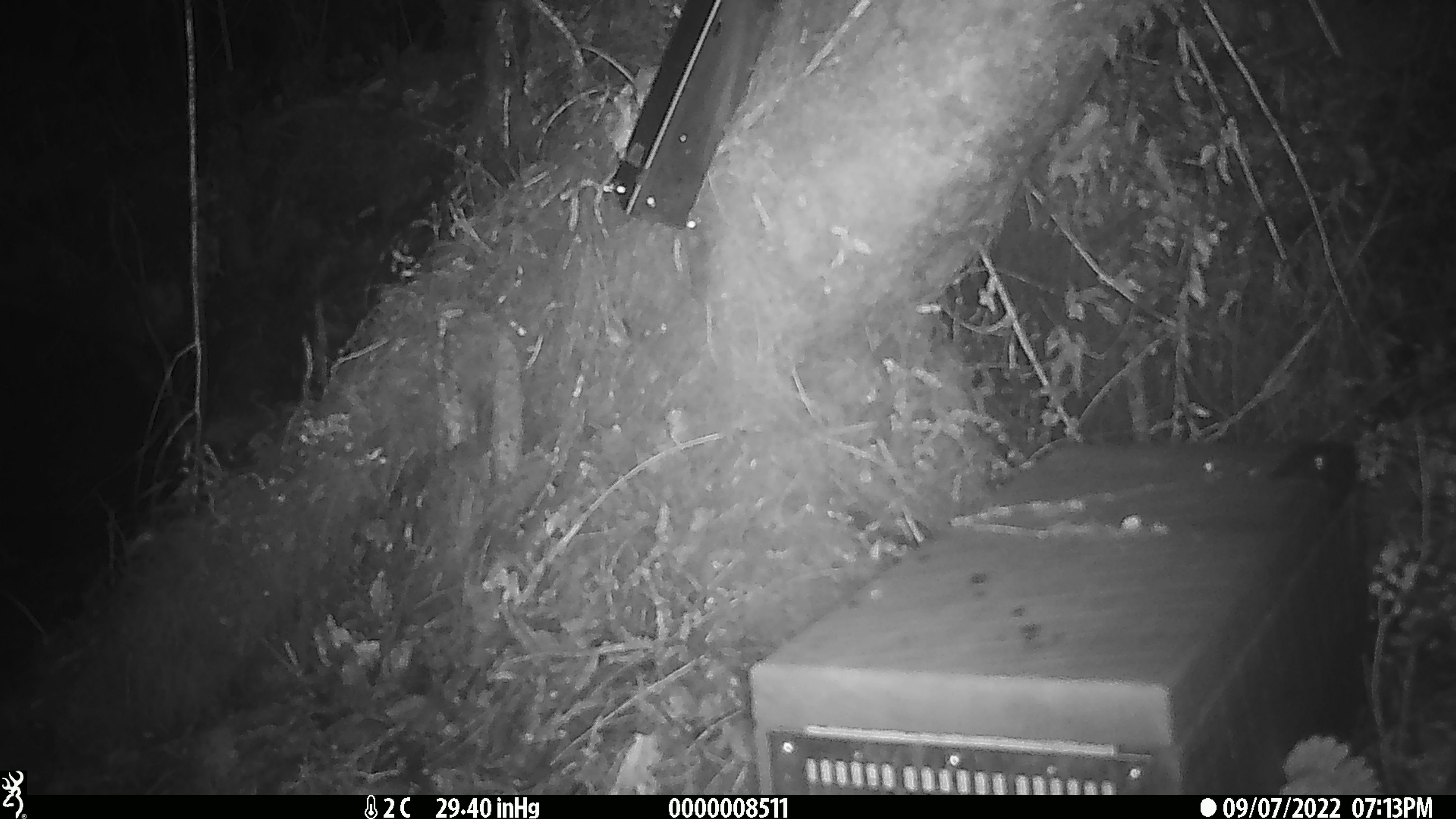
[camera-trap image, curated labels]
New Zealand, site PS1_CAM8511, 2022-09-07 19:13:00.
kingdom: Animalia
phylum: Chordata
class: Mammalia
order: Rodentia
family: Muridae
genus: Mus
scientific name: Mus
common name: mouse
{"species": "mouse (Mus)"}